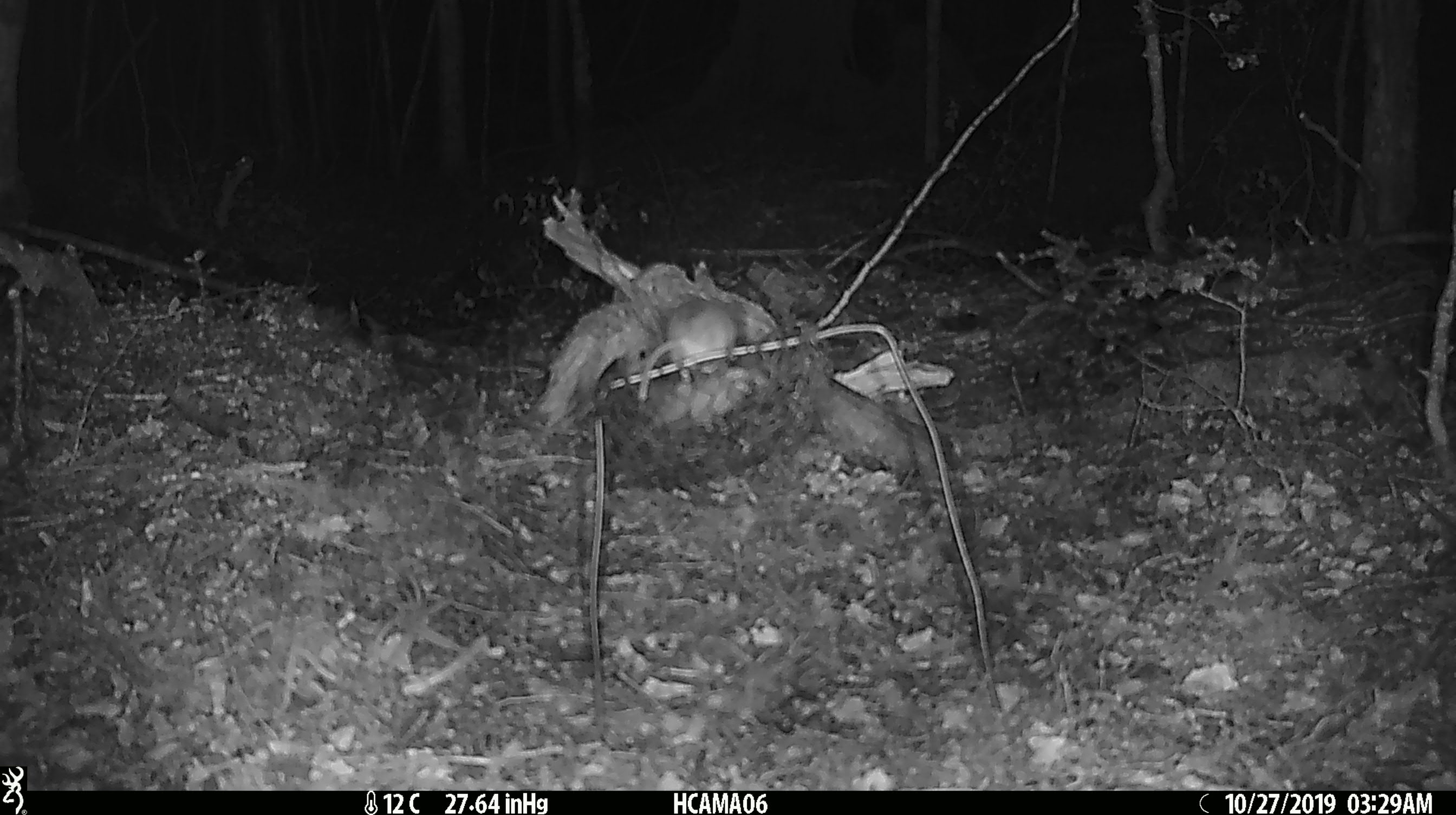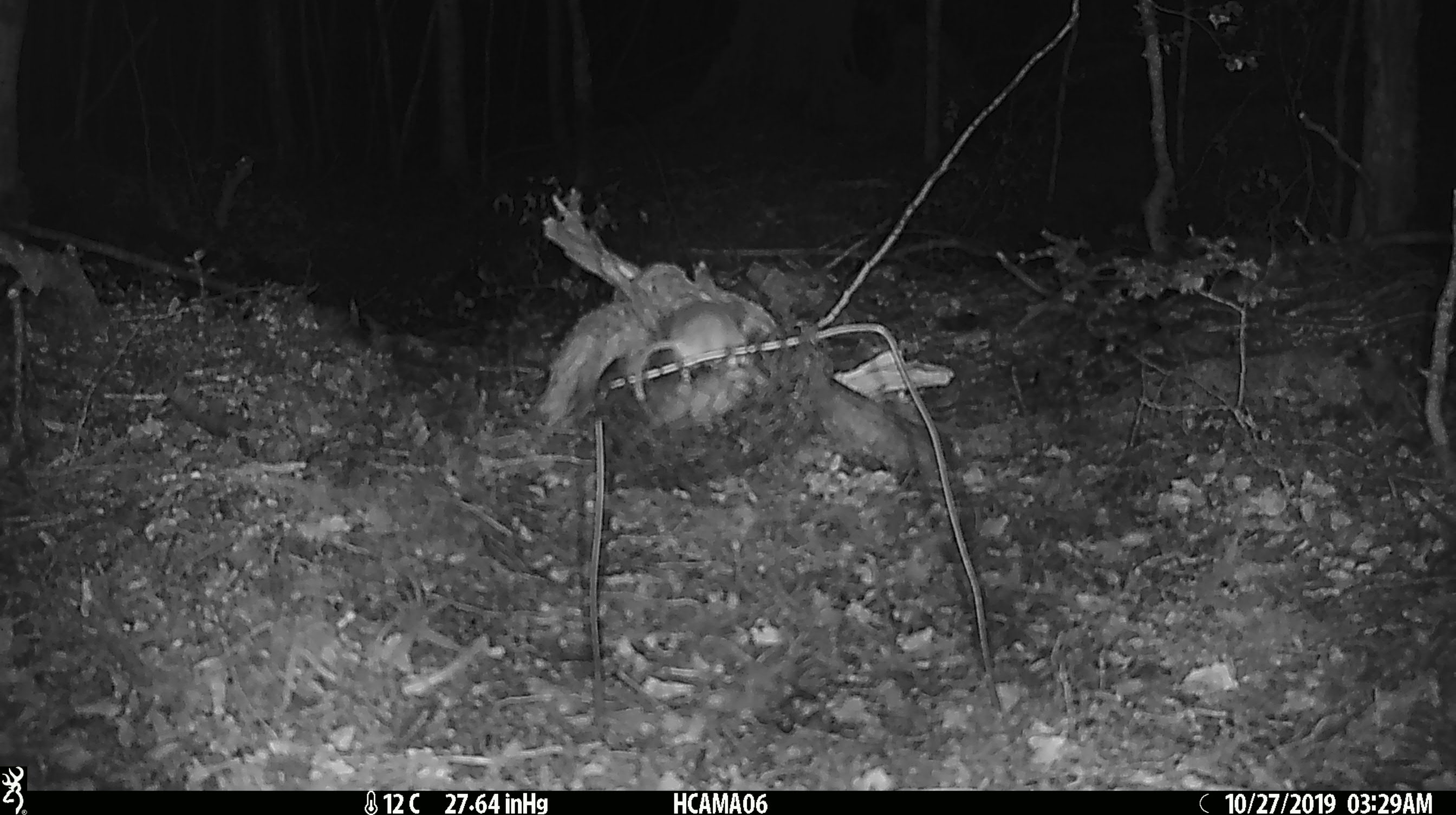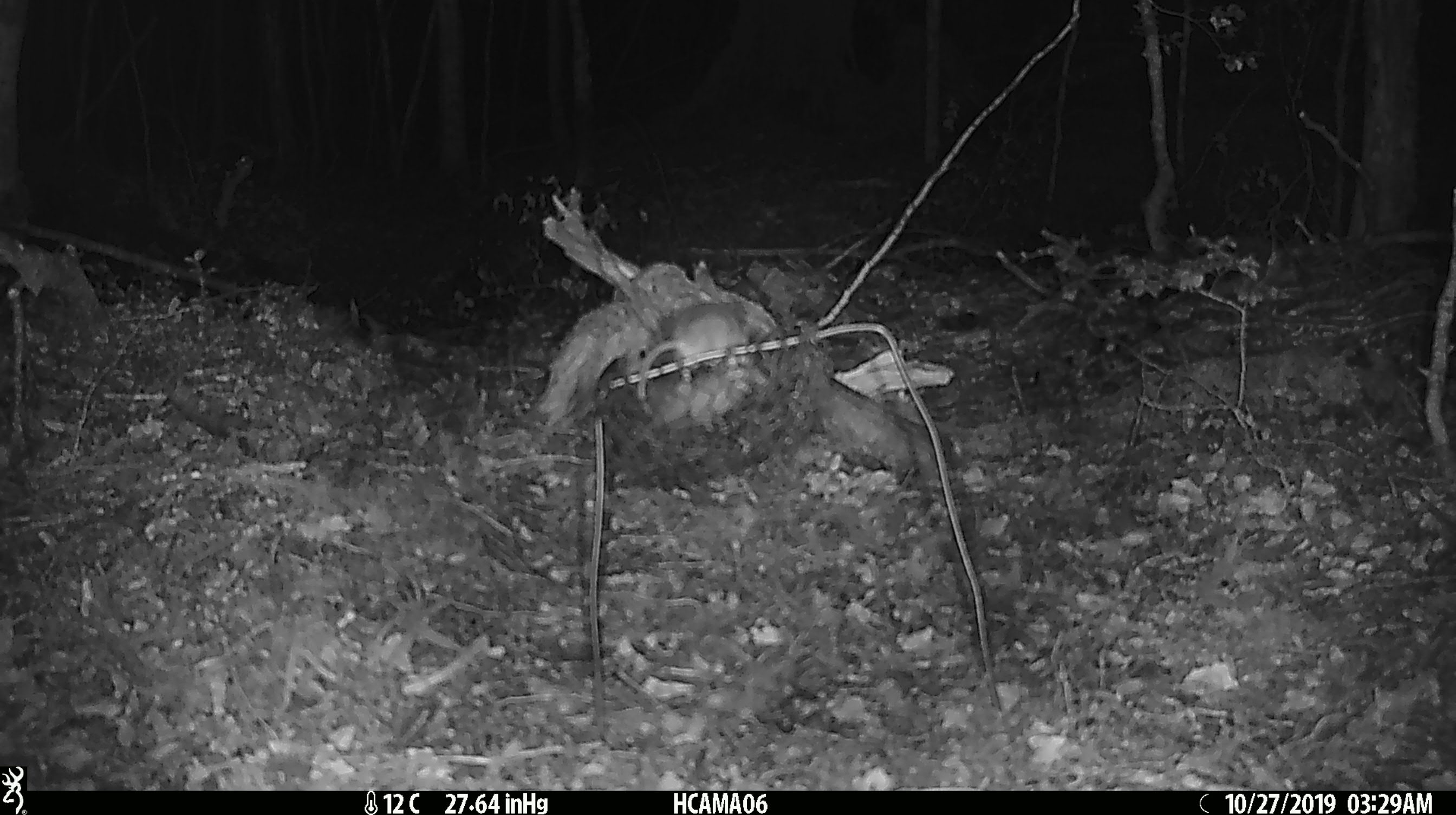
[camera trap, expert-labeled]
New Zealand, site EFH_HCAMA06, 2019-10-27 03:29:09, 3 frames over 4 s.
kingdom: Animalia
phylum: Chordata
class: Mammalia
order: Rodentia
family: Muridae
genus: Mus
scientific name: Mus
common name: mouse